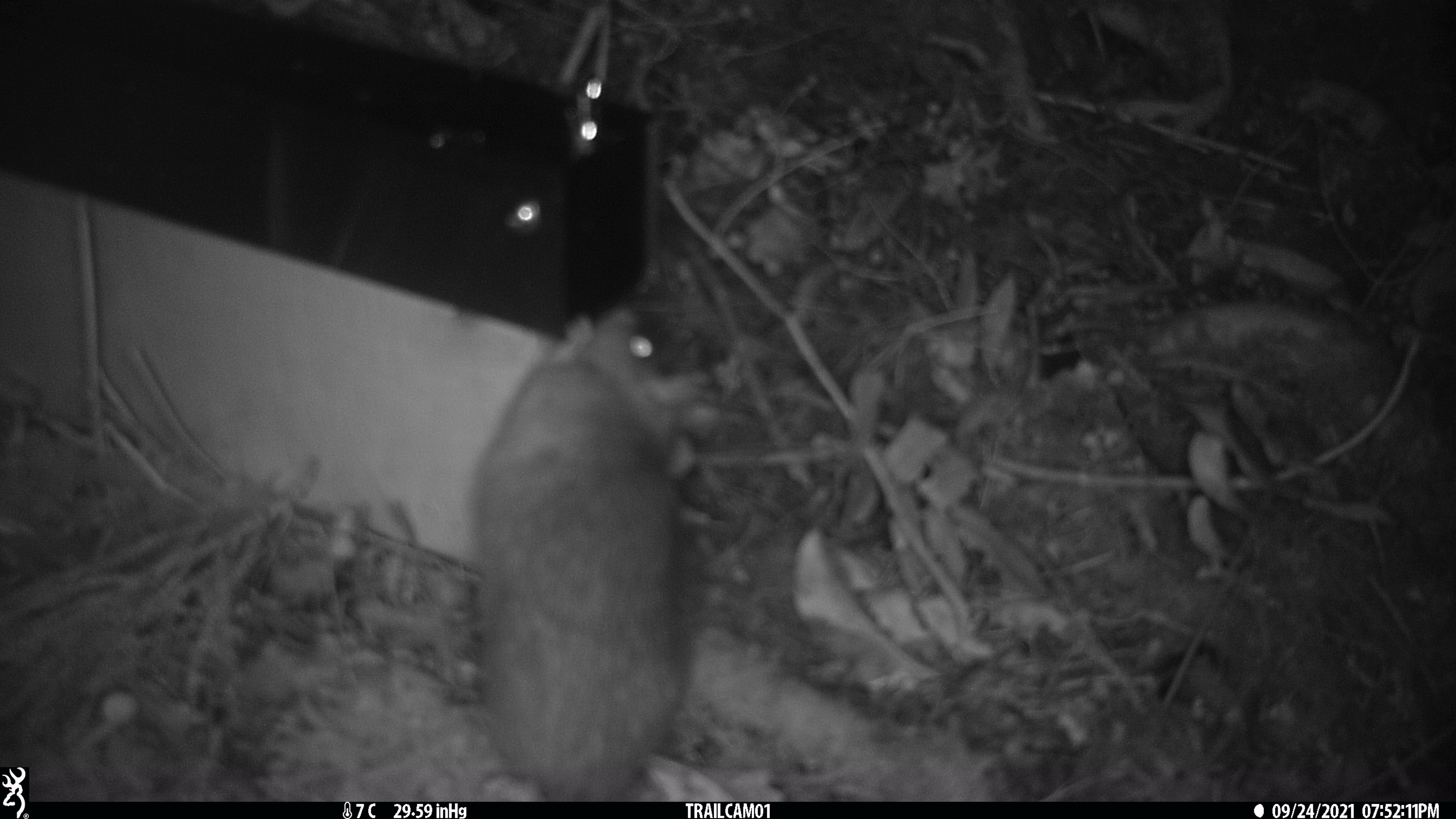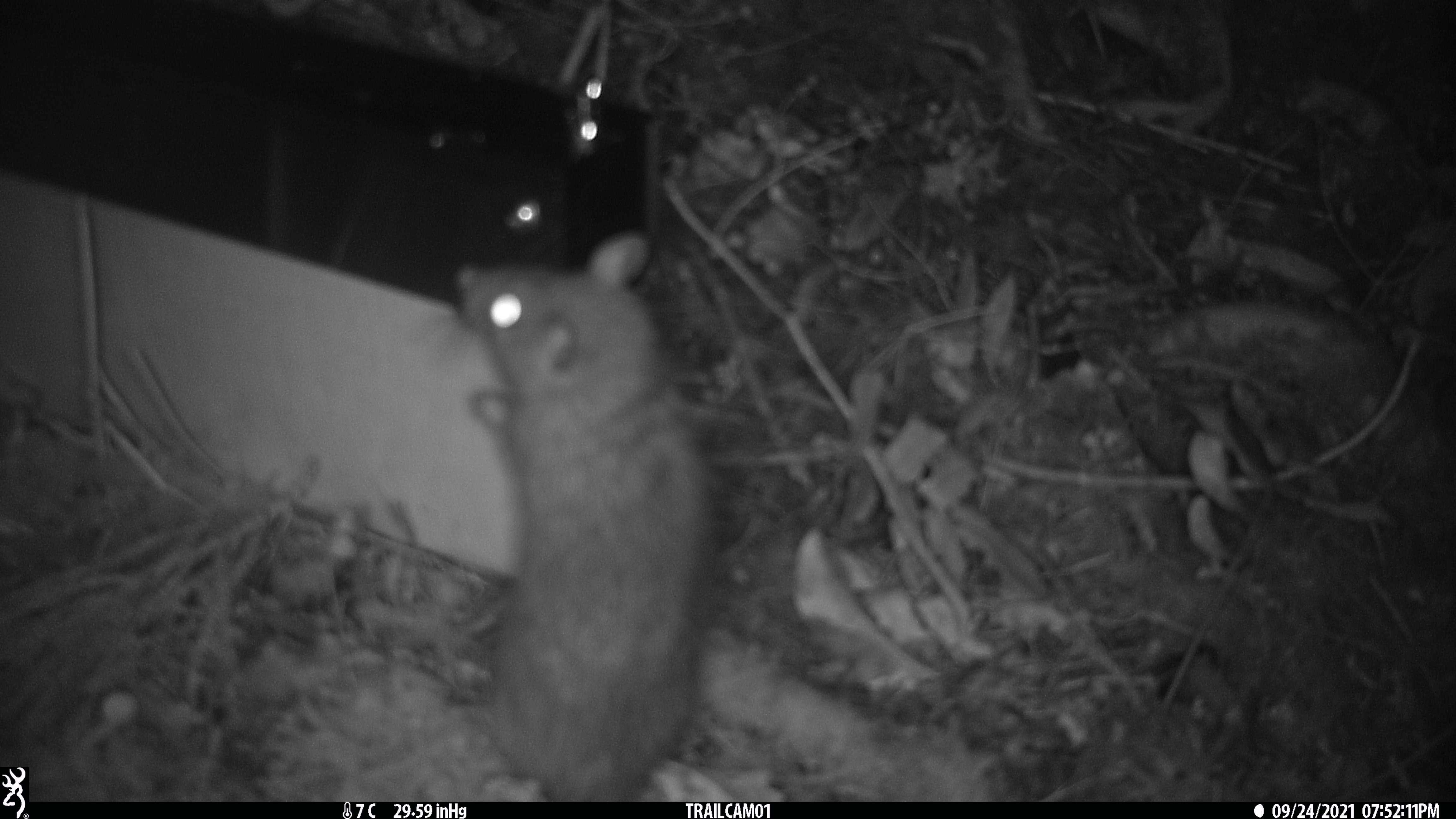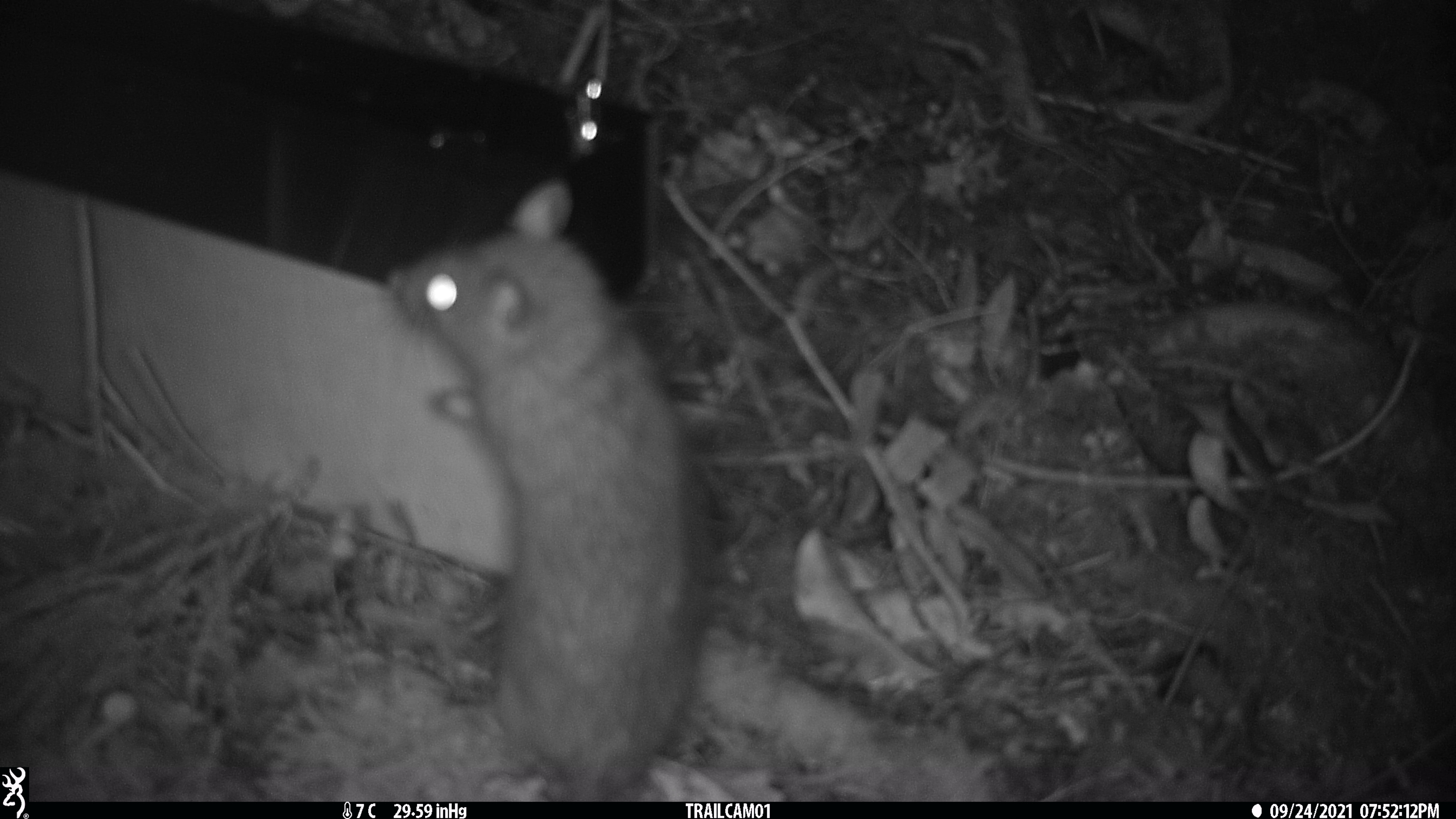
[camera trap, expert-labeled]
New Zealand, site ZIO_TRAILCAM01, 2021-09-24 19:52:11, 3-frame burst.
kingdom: Animalia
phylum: Chordata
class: Mammalia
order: Rodentia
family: Muridae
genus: Rattus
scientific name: Rattus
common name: rat